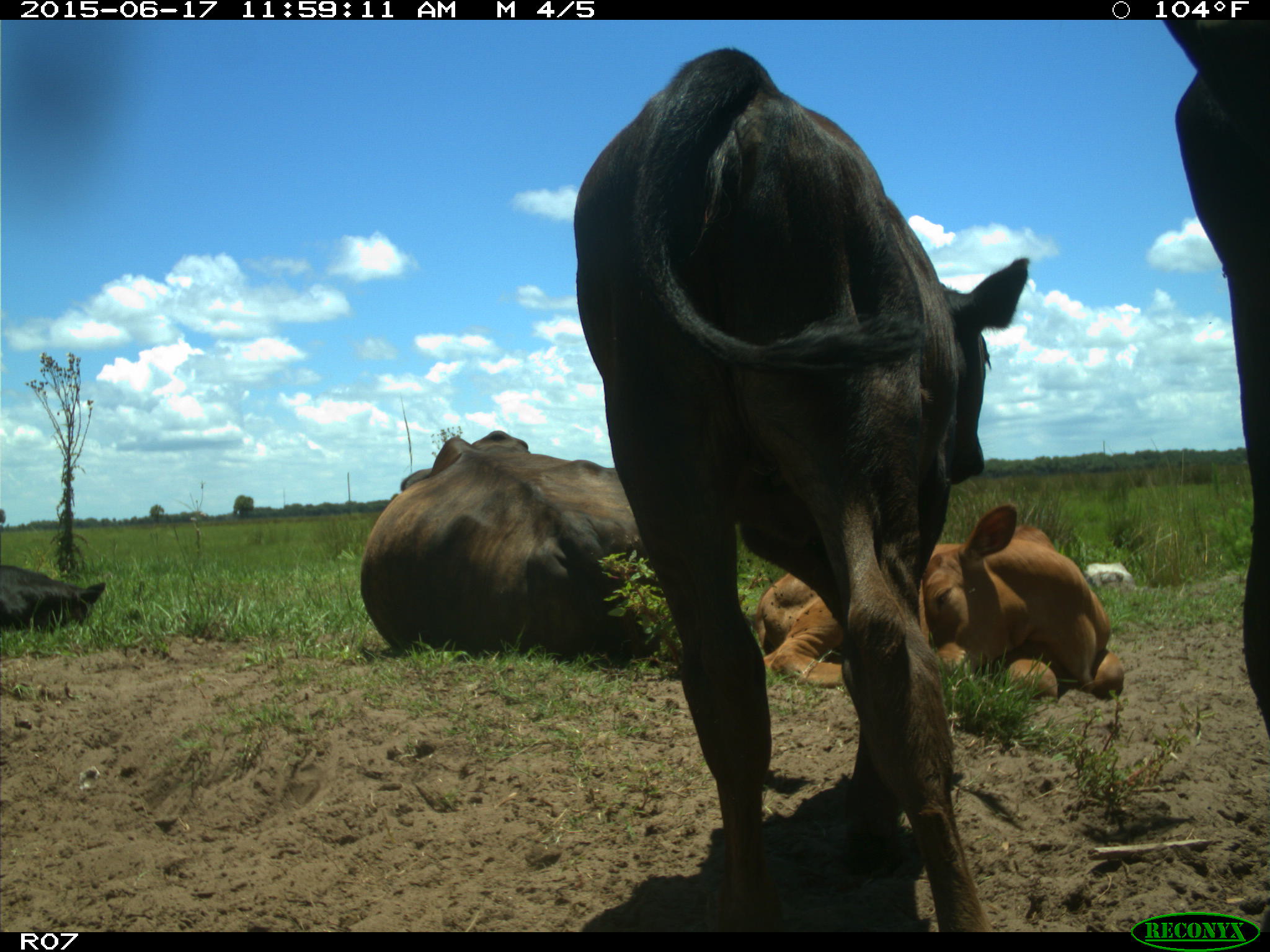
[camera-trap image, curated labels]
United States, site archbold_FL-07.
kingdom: Animalia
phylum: Chordata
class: Mammalia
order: Artiodactyla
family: Bovidae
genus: Bos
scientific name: Bos taurus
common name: domestic cow